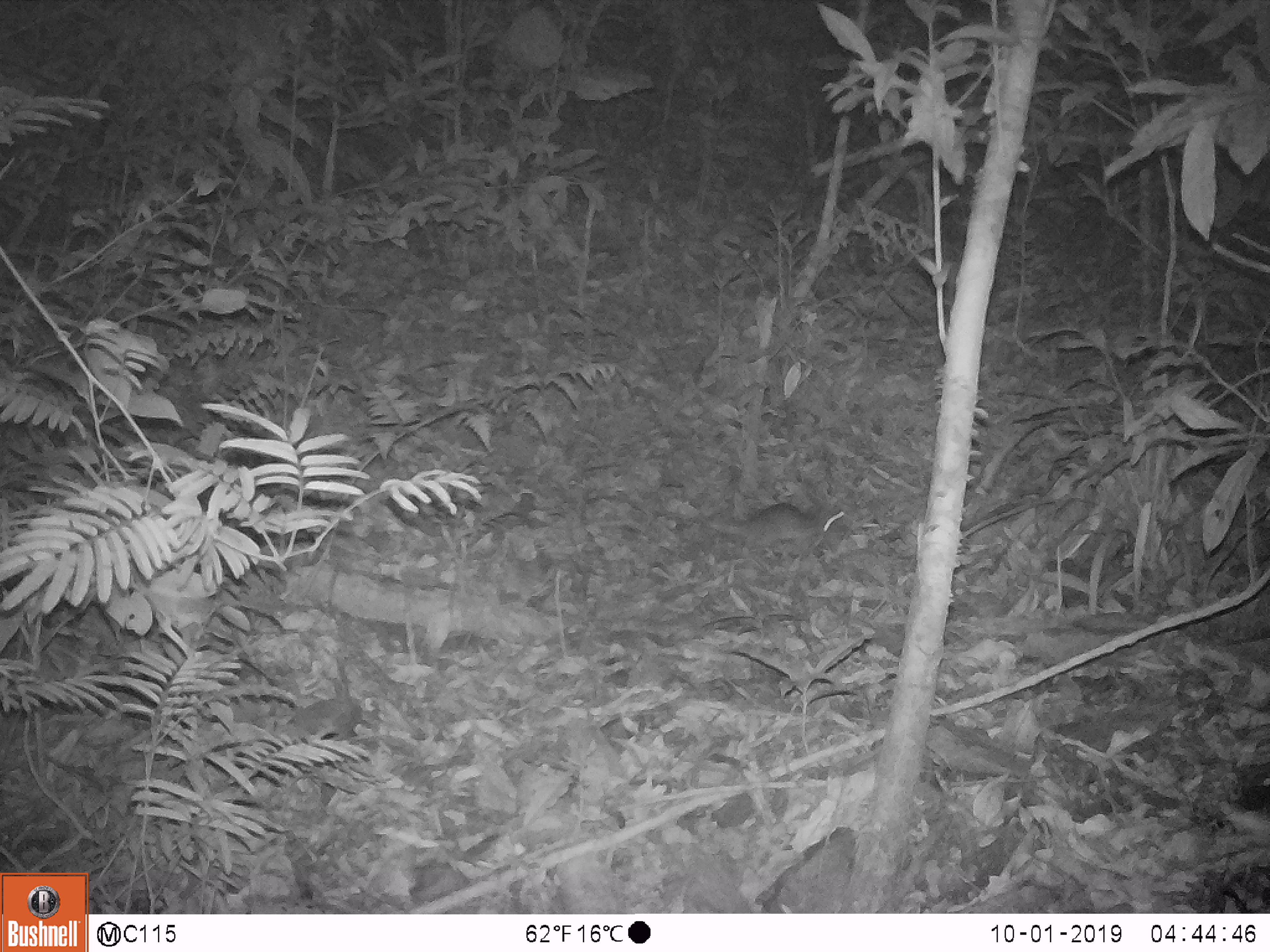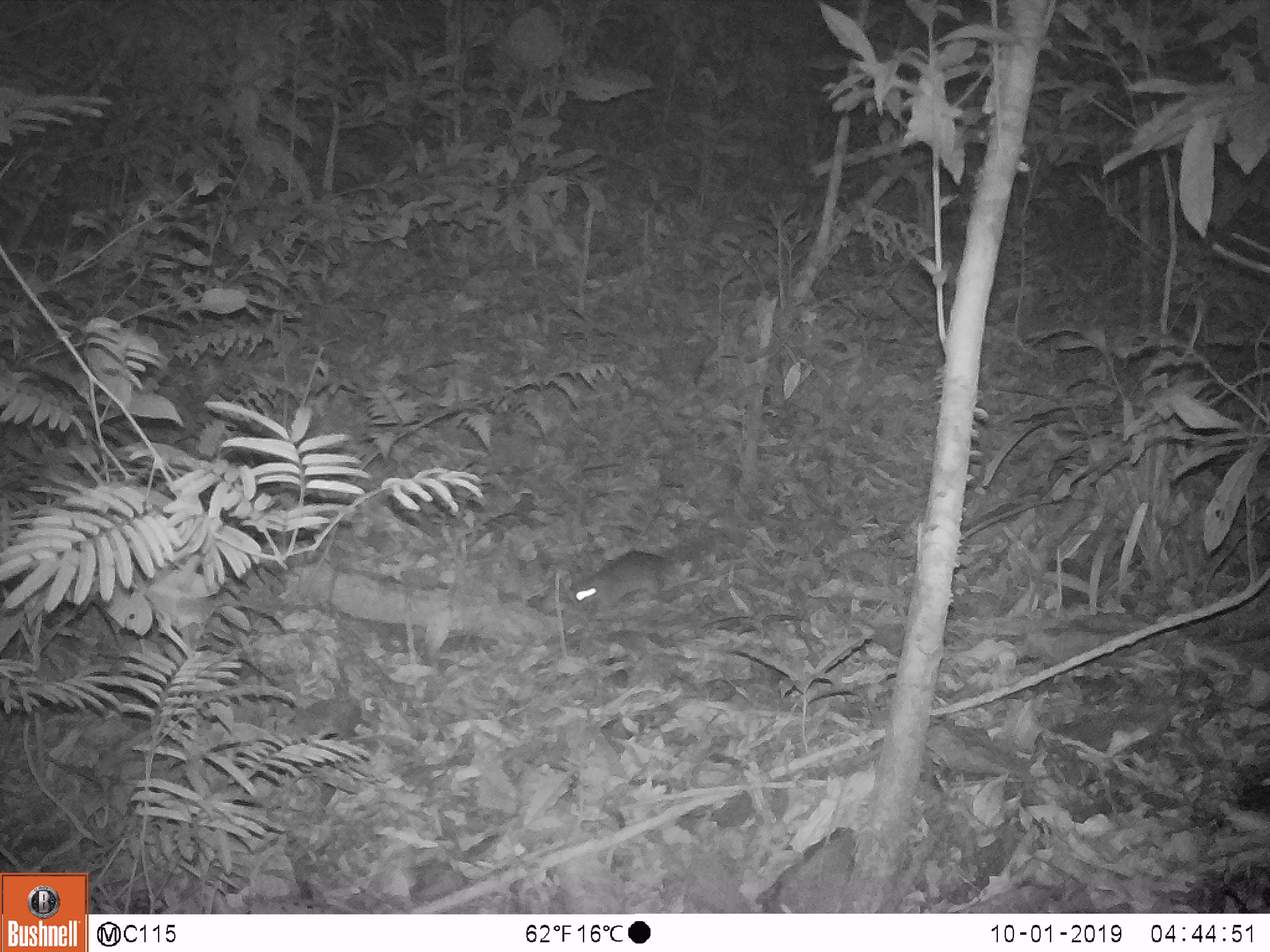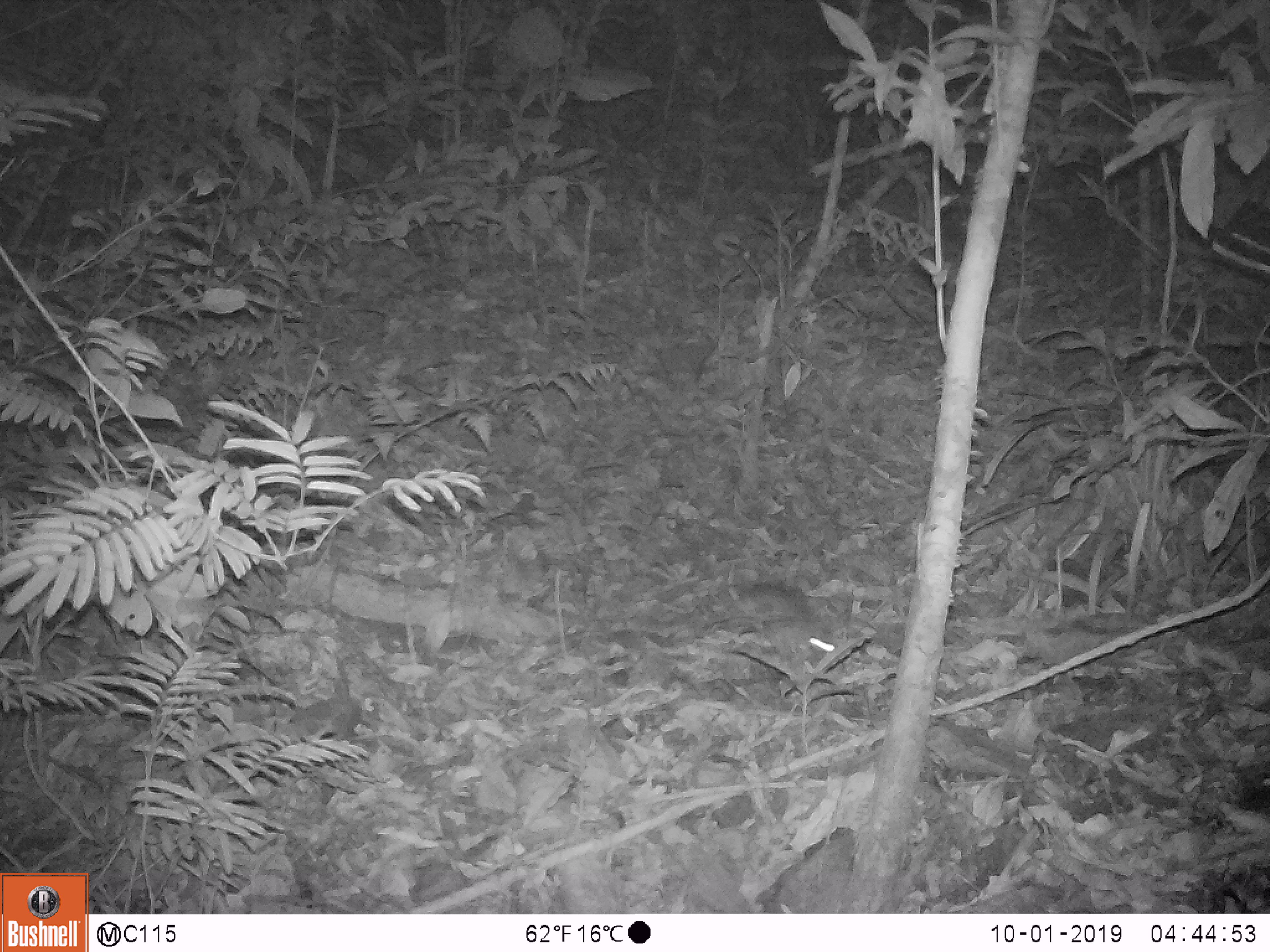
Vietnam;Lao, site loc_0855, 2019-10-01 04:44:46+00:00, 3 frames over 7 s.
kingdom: Animalia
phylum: Chordata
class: Mammalia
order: Rodentia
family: Muridae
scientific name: Muridae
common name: old-world mice and rats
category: unidentified murid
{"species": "unidentified murid (old-world mice and rats) (Muridae)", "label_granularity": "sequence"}